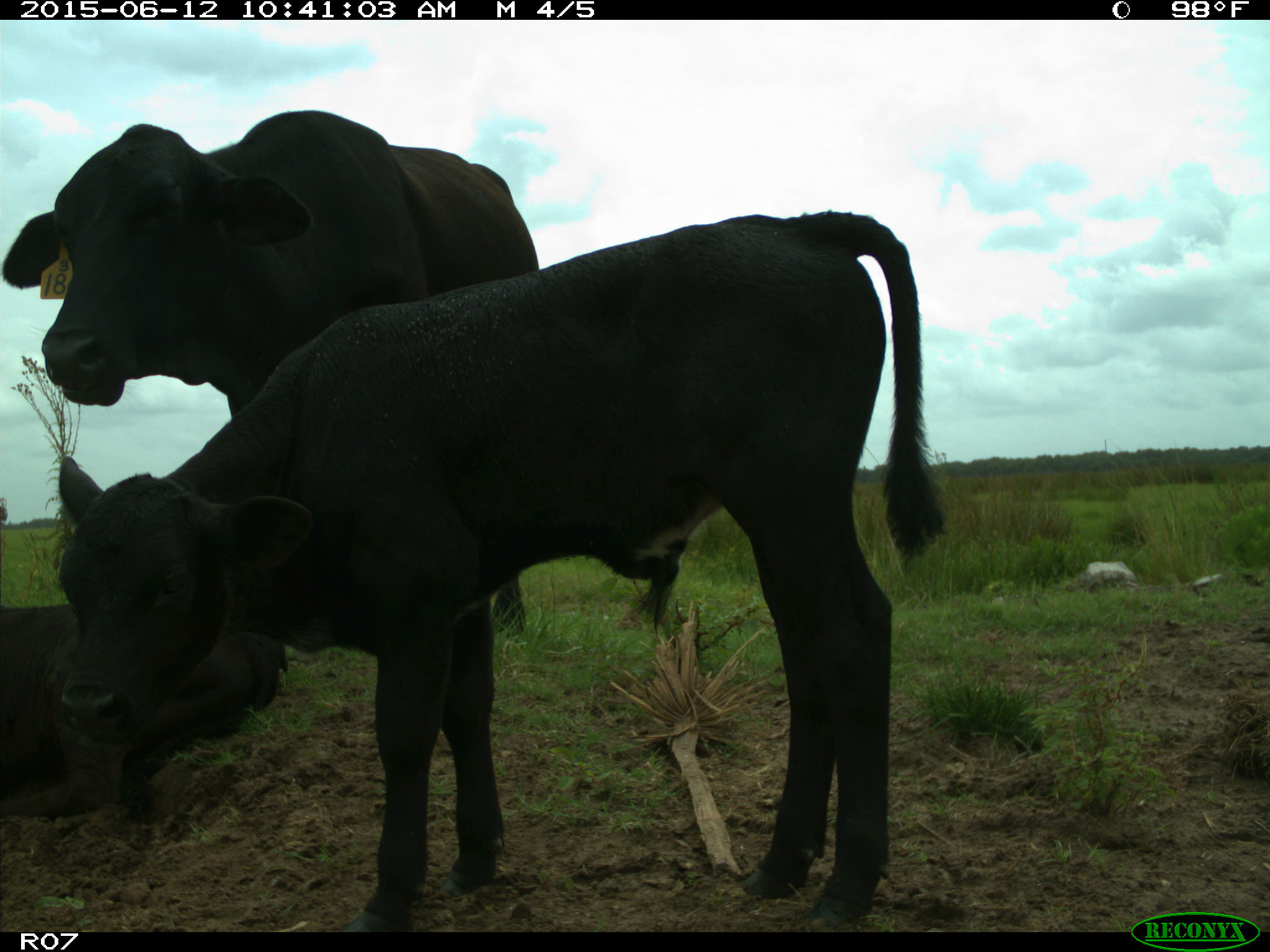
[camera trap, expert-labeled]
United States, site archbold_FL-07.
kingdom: Animalia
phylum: Chordata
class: Mammalia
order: Artiodactyla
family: Bovidae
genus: Bos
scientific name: Bos taurus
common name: domestic cow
Bos taurus (domestic cow).